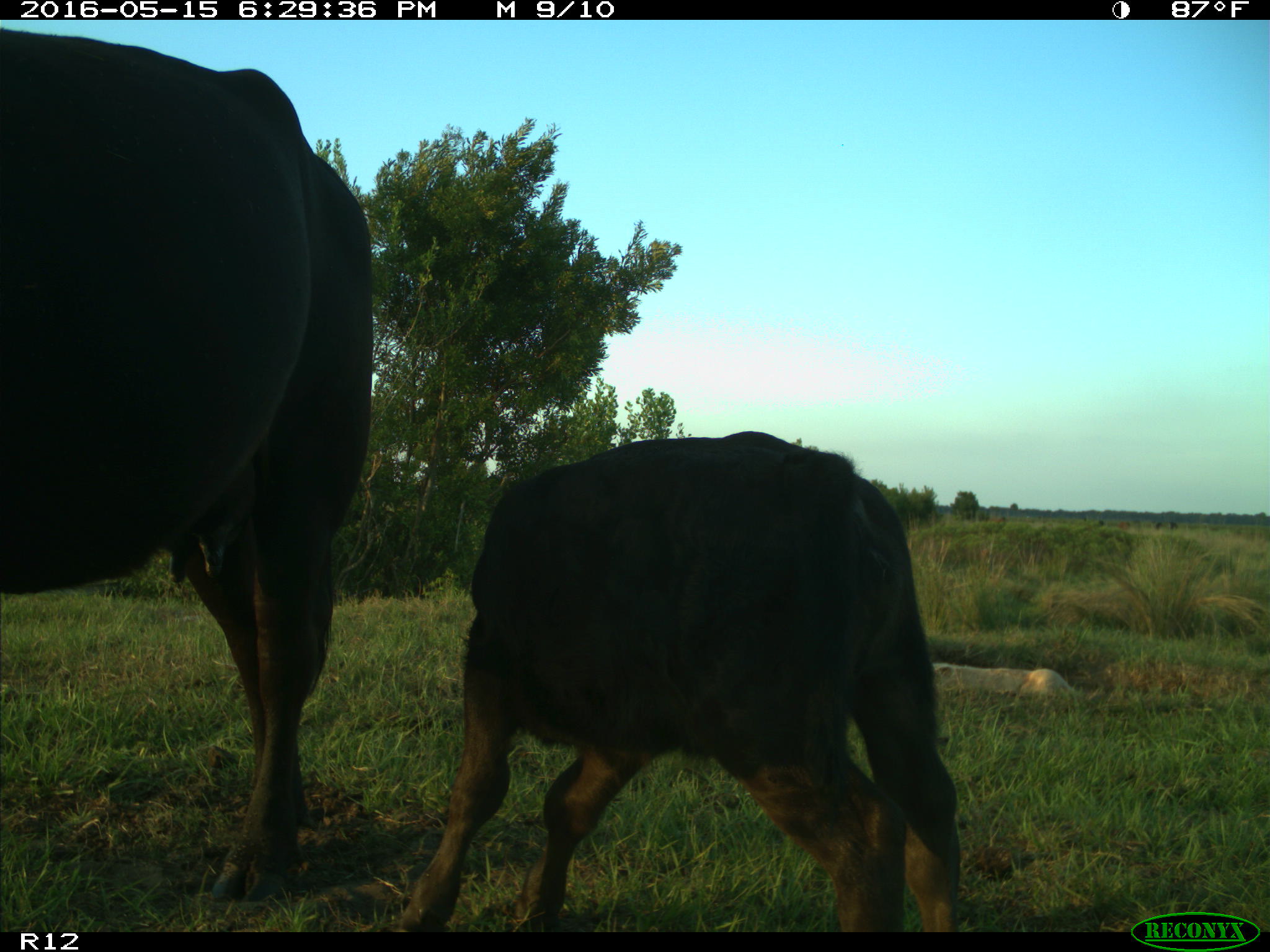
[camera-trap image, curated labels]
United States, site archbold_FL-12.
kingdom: Animalia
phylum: Chordata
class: Mammalia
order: Artiodactyla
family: Bovidae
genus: Bos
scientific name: Bos taurus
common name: domestic cow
Bos taurus (domestic cow).